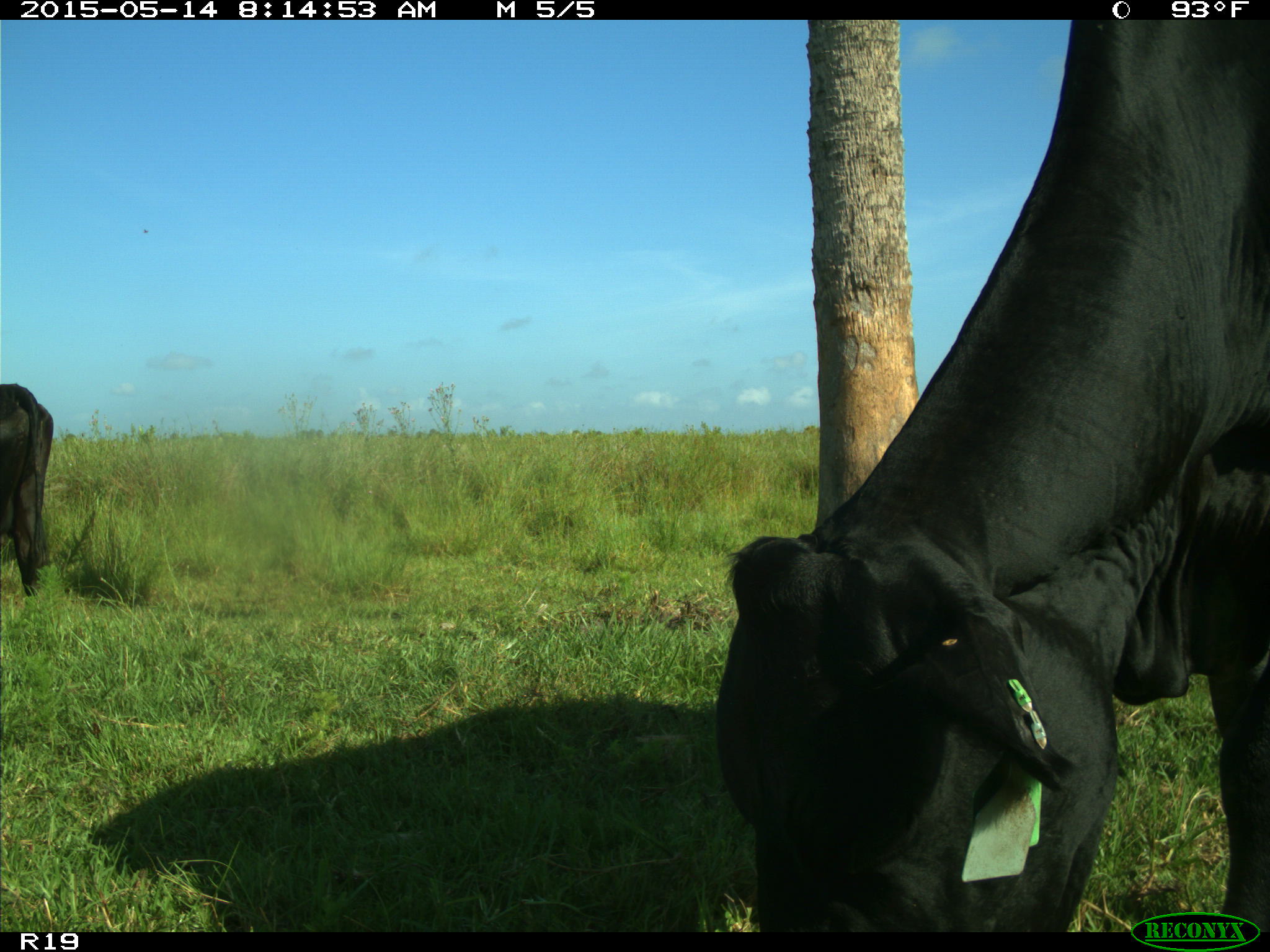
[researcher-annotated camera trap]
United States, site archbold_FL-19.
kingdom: Animalia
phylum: Chordata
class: Mammalia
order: Artiodactyla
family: Bovidae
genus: Bos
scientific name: Bos taurus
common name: domestic cow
Bos taurus (domestic cow).